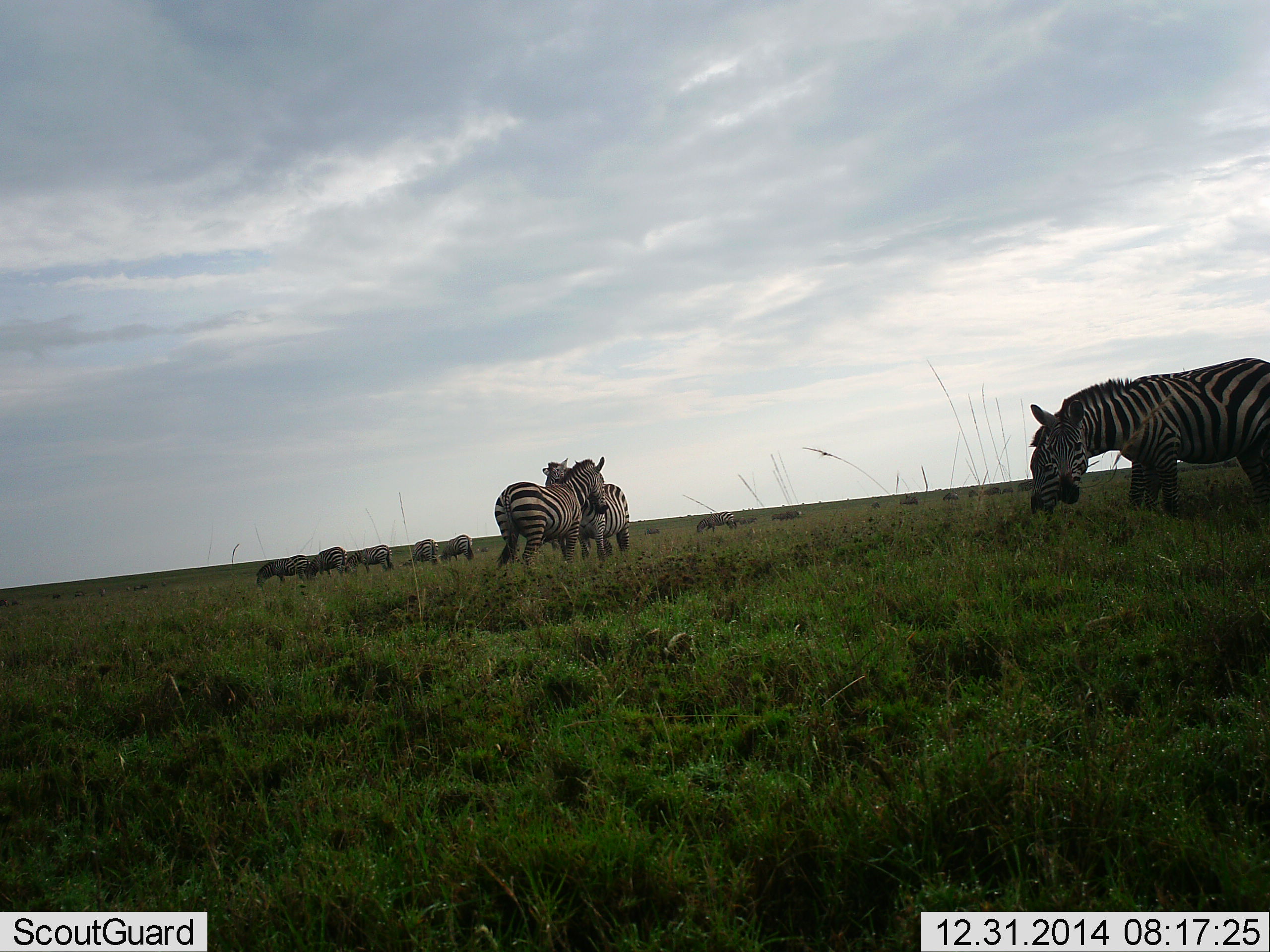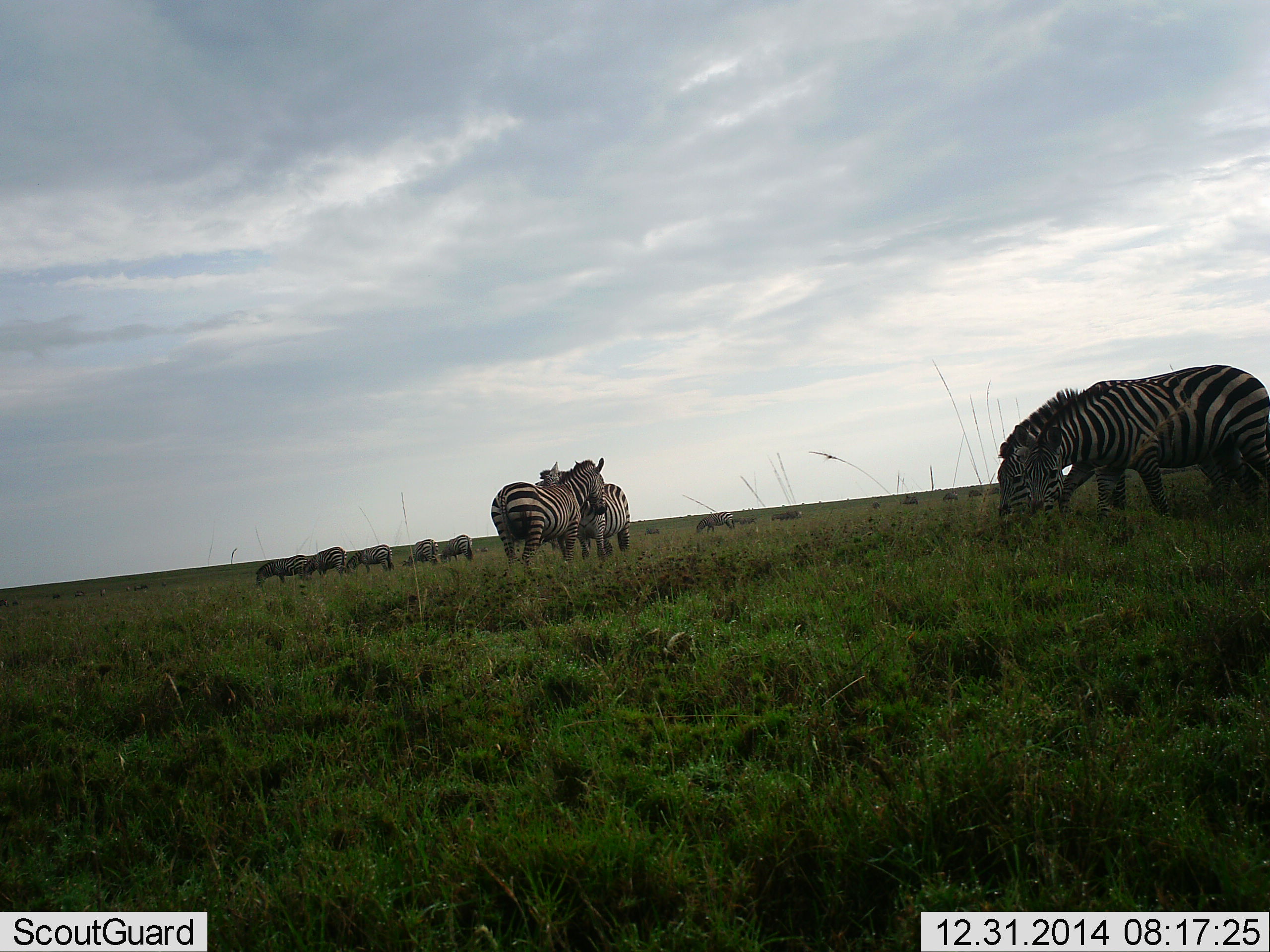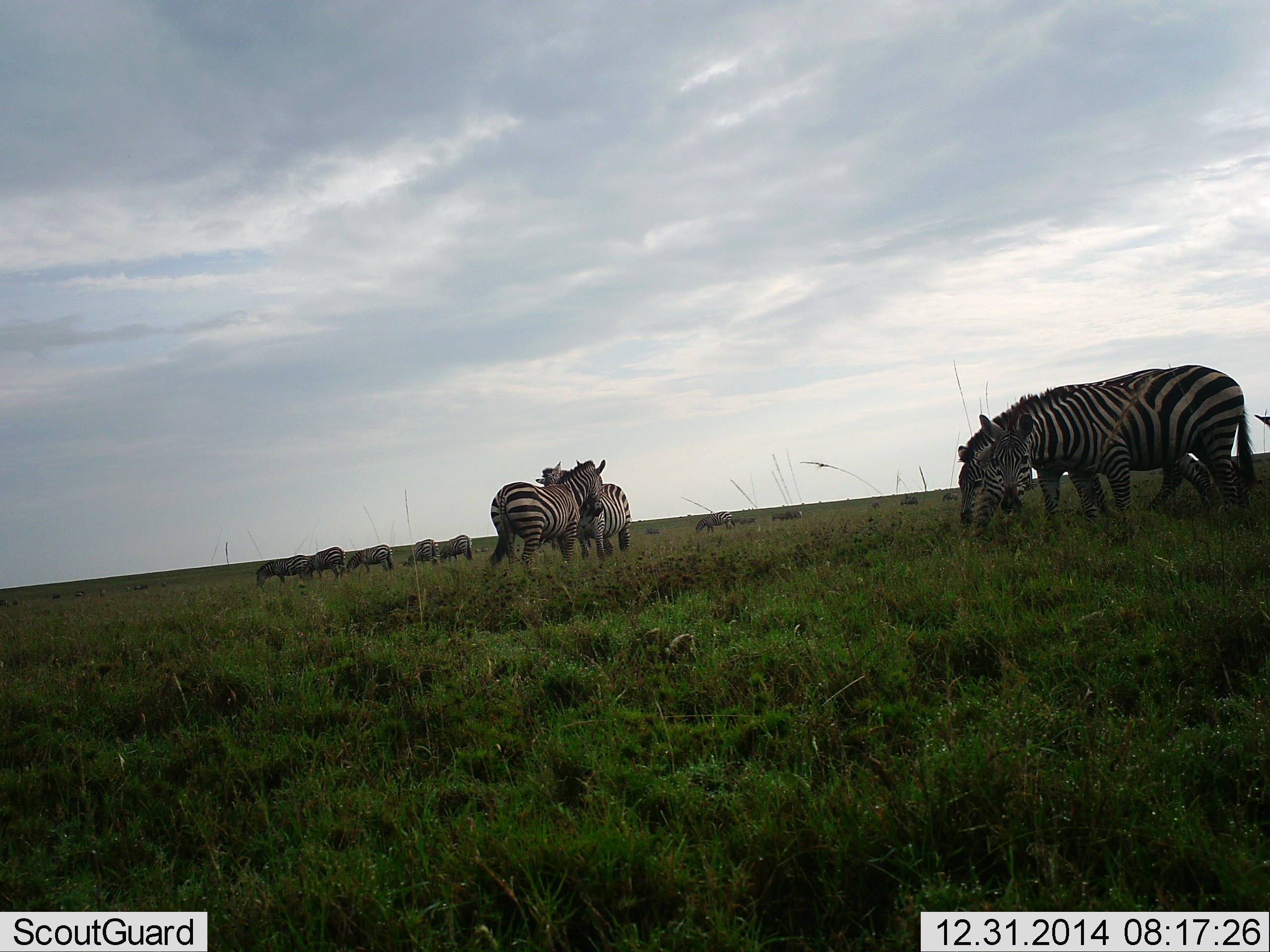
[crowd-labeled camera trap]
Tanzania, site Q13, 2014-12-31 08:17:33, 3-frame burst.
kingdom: Animalia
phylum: Chordata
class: Mammalia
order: Perissodactyla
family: Equidae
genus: Equus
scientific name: Equus quagga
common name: plains zebra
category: zebra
Zebra (plains zebra) (Equus quagga), count 11-50. Behavior (volunteer vote fractions): standing 90%, resting 10%, moving 20%, interacting 20%. Young present (vote fraction): 0%. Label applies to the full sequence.